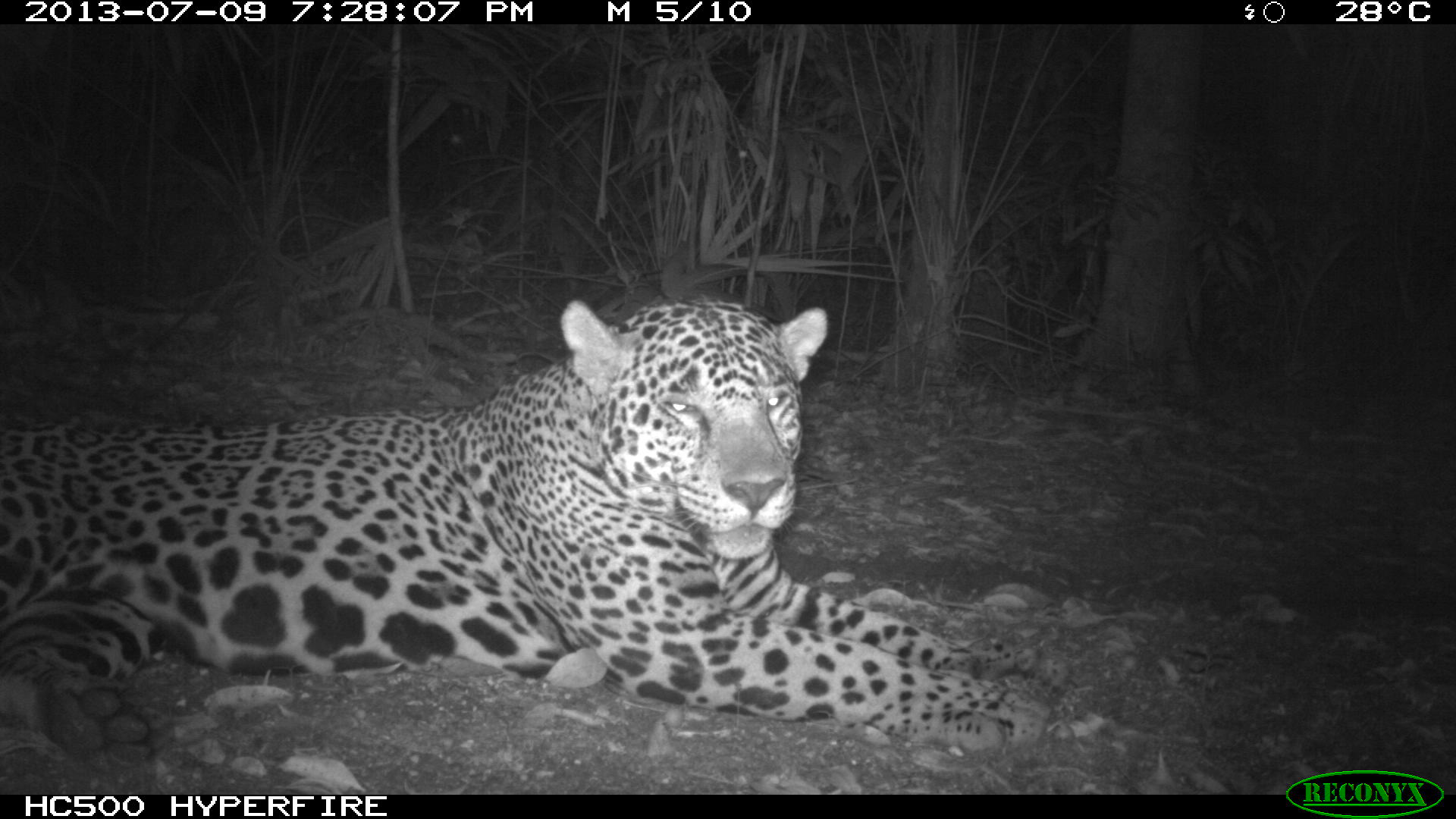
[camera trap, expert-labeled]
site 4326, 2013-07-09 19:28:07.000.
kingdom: Animalia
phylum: Chordata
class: Mammalia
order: Carnivora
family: Felidae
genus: Panthera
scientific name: Panthera onca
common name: jaguar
Panthera onca (jaguar), count 1, sex male.